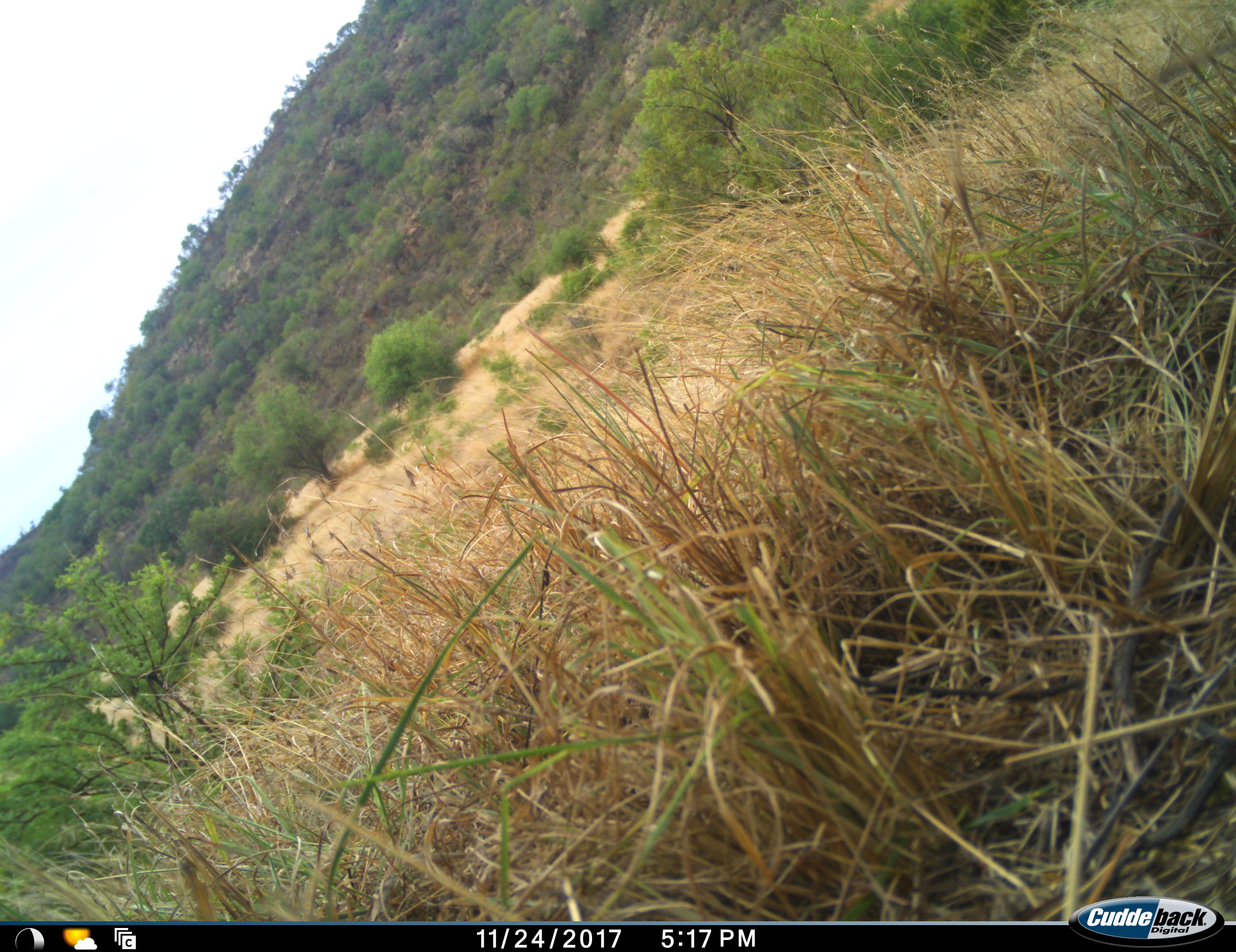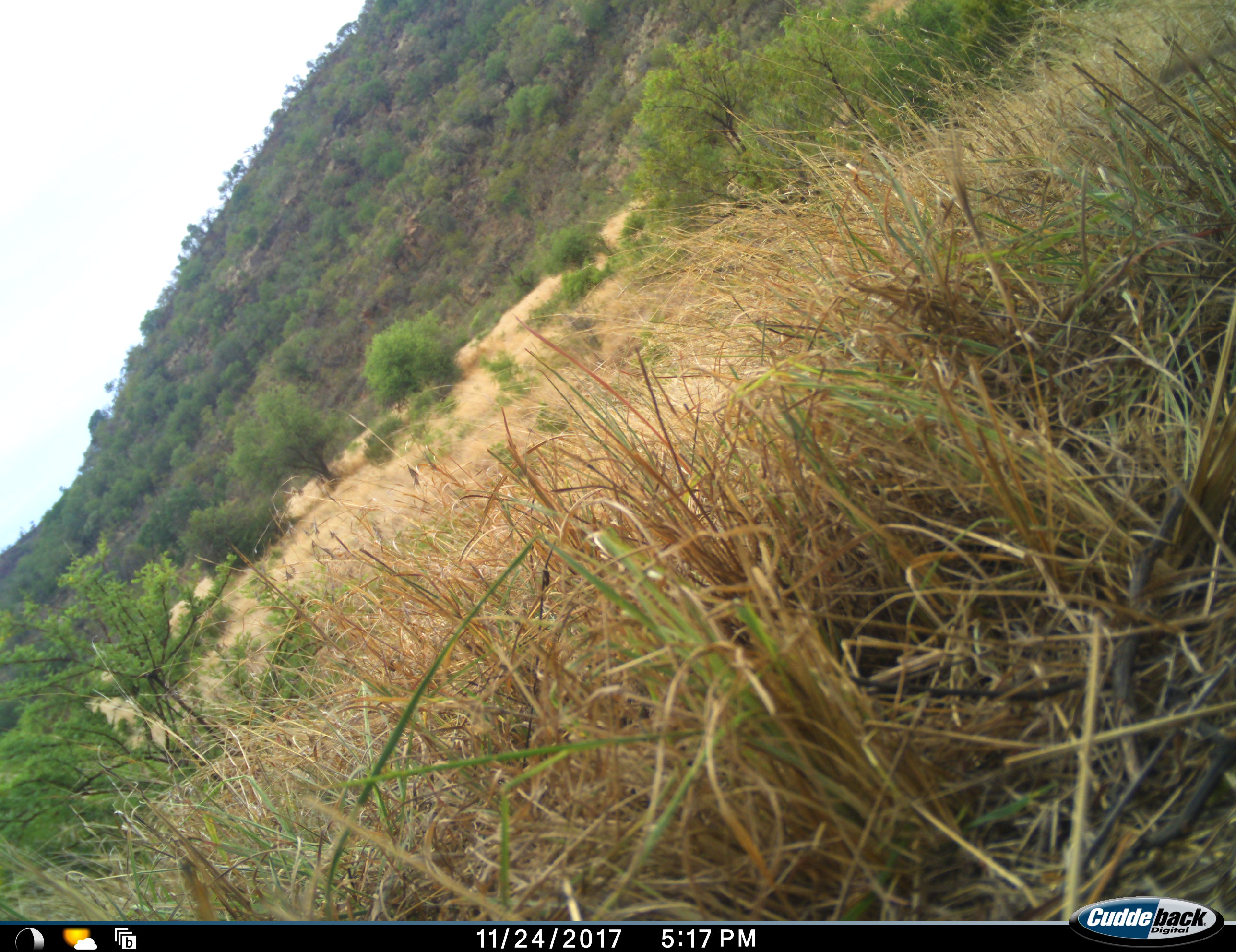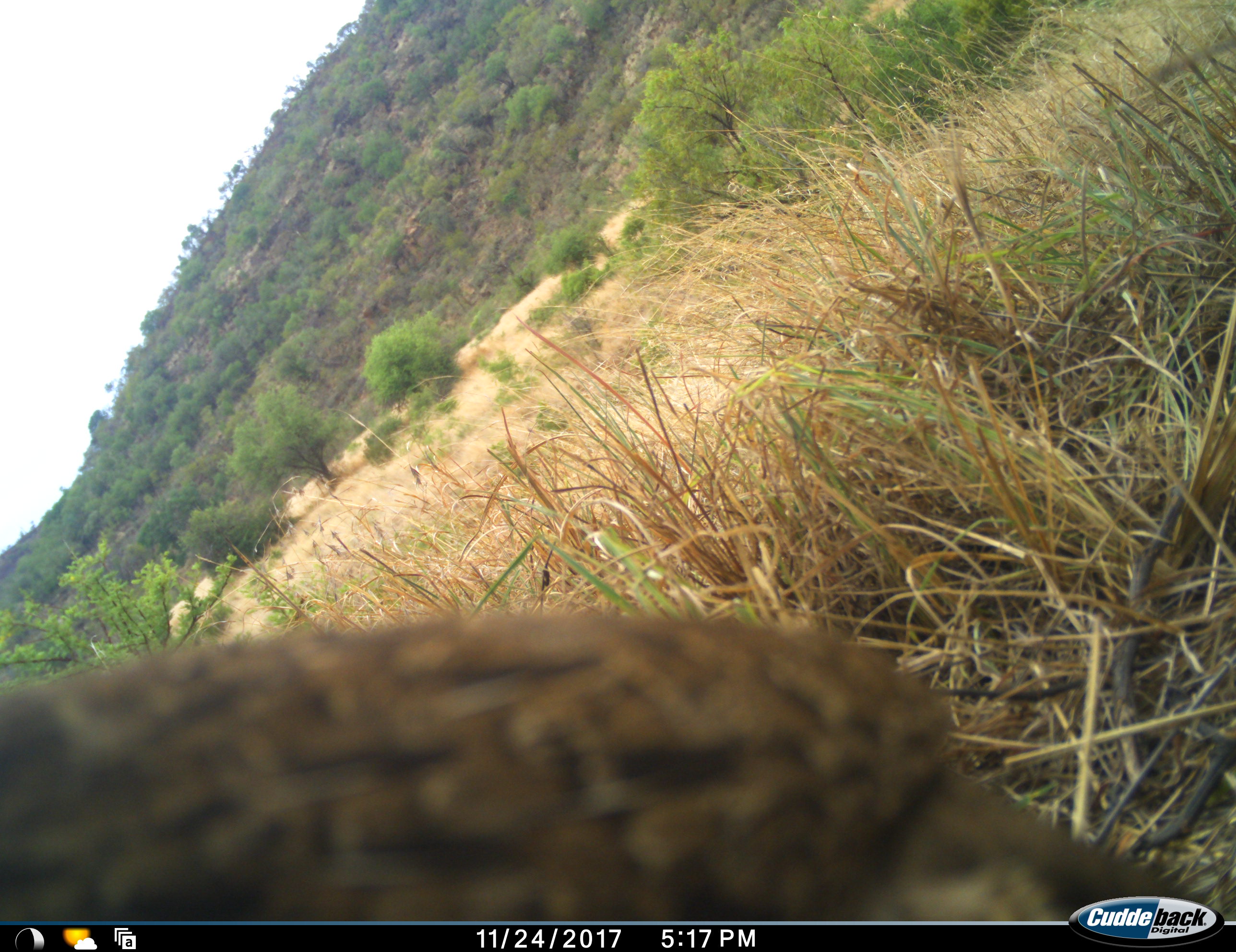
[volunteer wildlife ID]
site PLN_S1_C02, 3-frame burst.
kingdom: Animalia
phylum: Chordata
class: Aves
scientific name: Aves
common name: bird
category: birdother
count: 1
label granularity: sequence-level